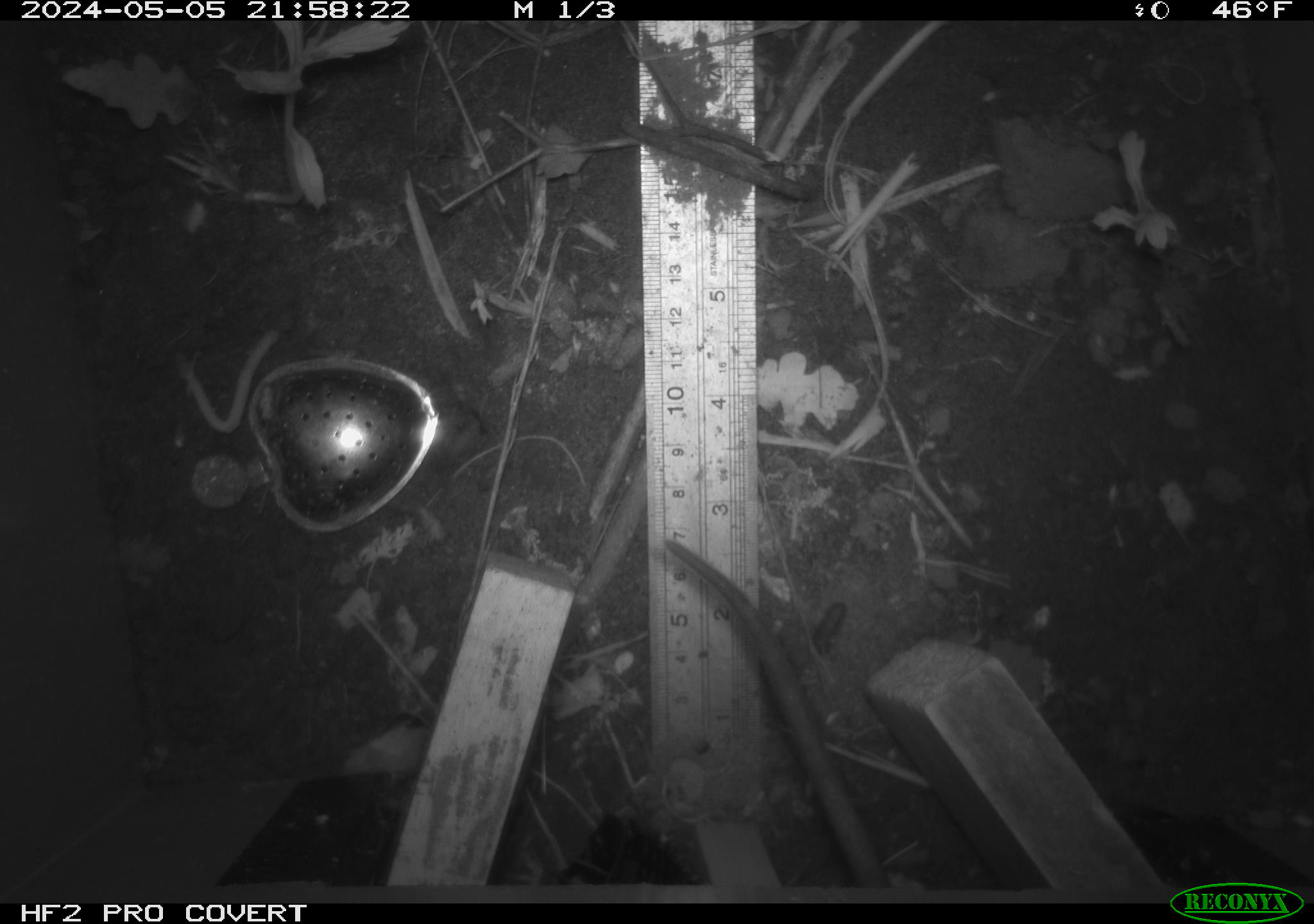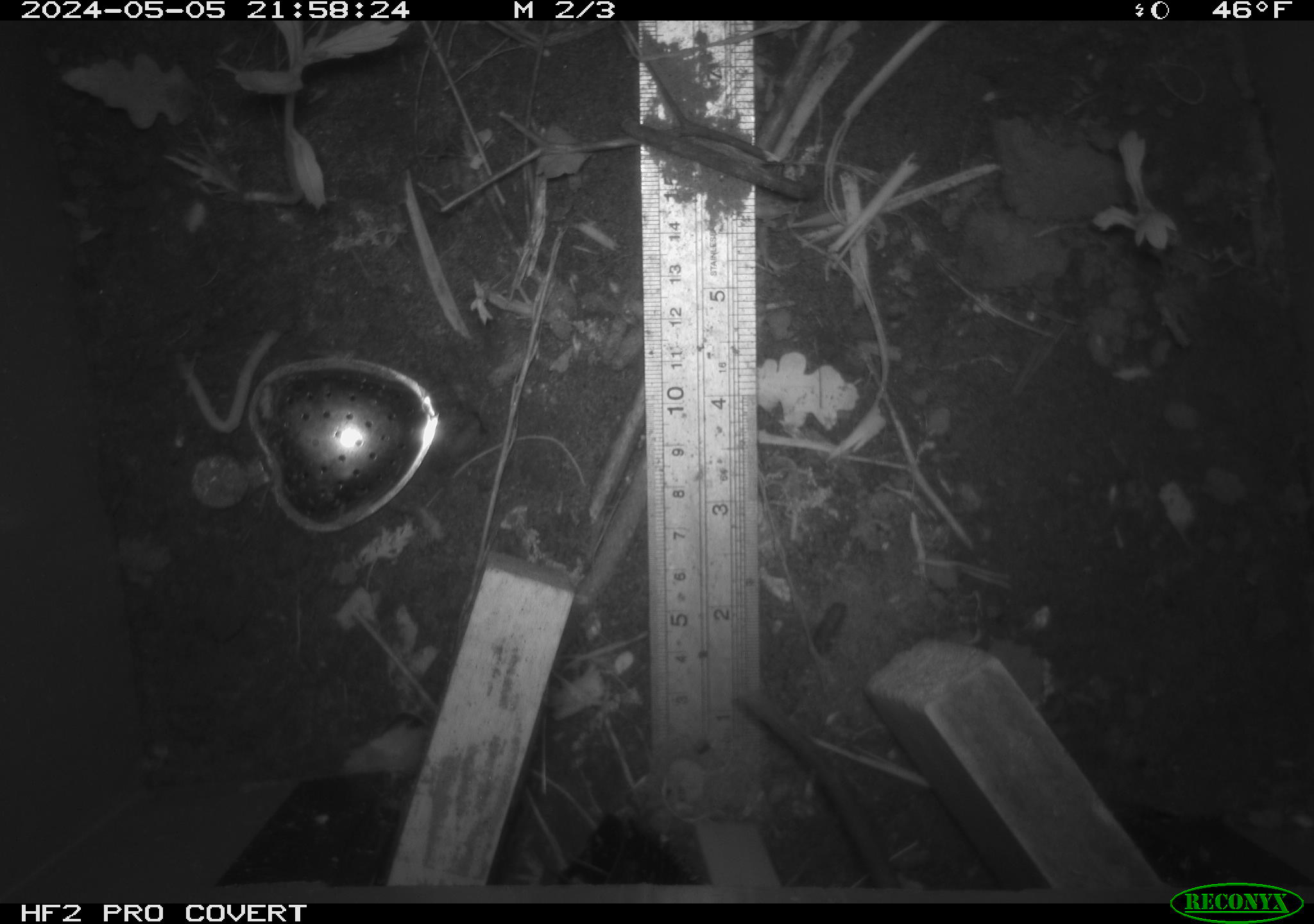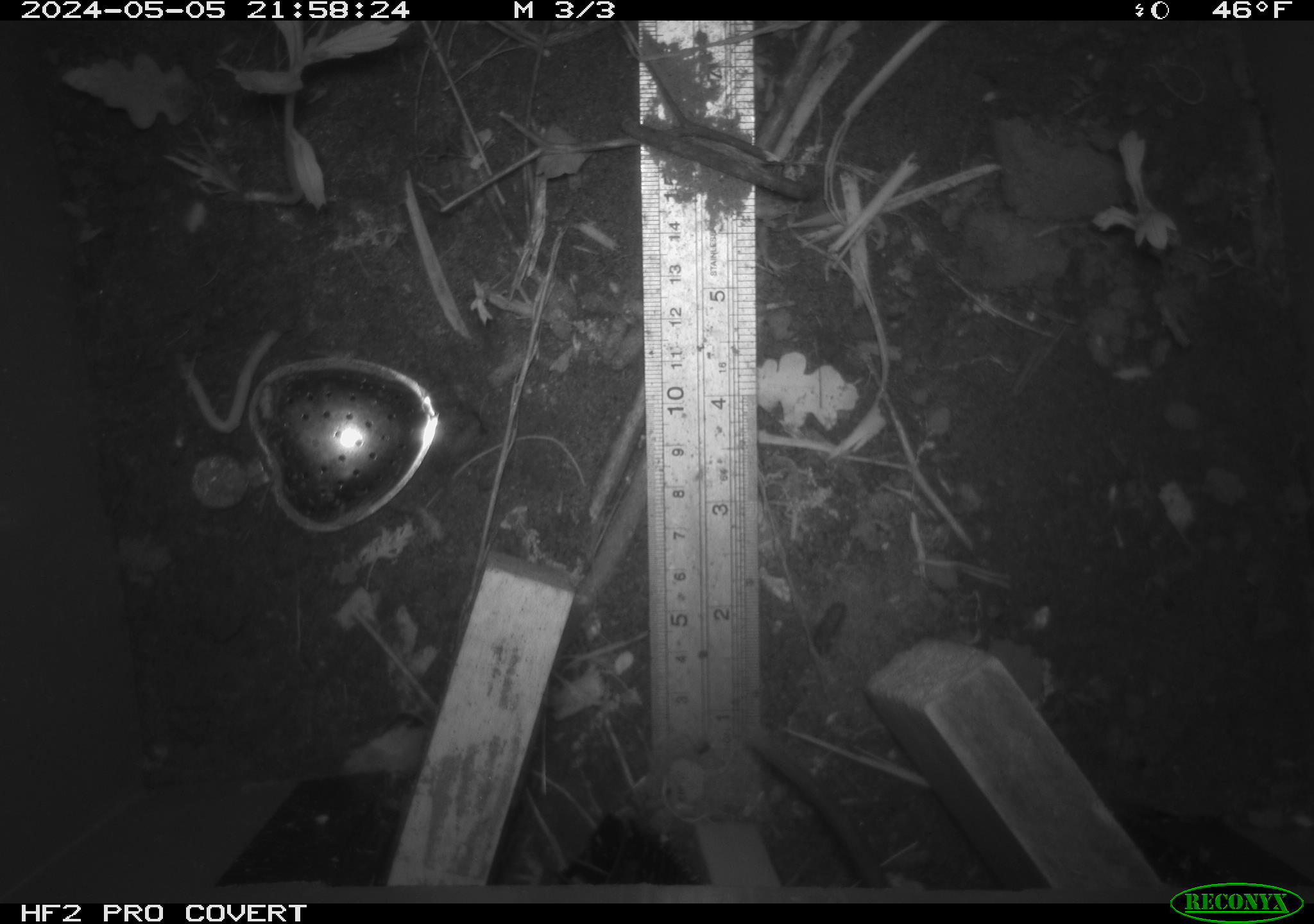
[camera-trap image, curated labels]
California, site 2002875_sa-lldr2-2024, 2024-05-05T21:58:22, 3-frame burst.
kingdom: Animalia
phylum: Chordata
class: Mammalia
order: Rodentia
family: Muridae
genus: Rattus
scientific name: Rattus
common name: rat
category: rattus species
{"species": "rattus species (rat) (Rattus)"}